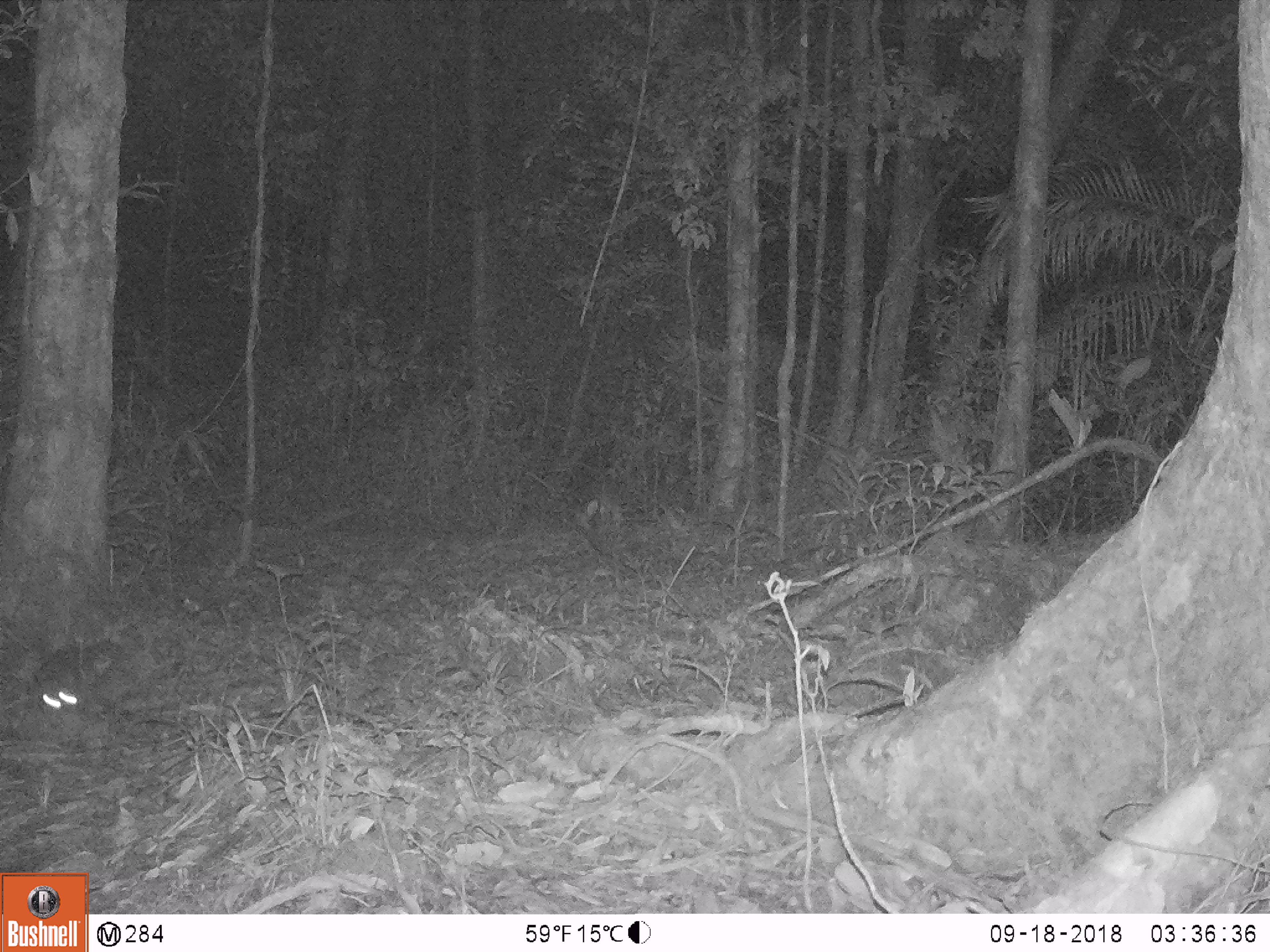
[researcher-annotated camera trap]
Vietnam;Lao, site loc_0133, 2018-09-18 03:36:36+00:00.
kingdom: Animalia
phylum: Chordata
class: Mammalia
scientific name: Mammalia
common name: mammal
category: unidentified small mammal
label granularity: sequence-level